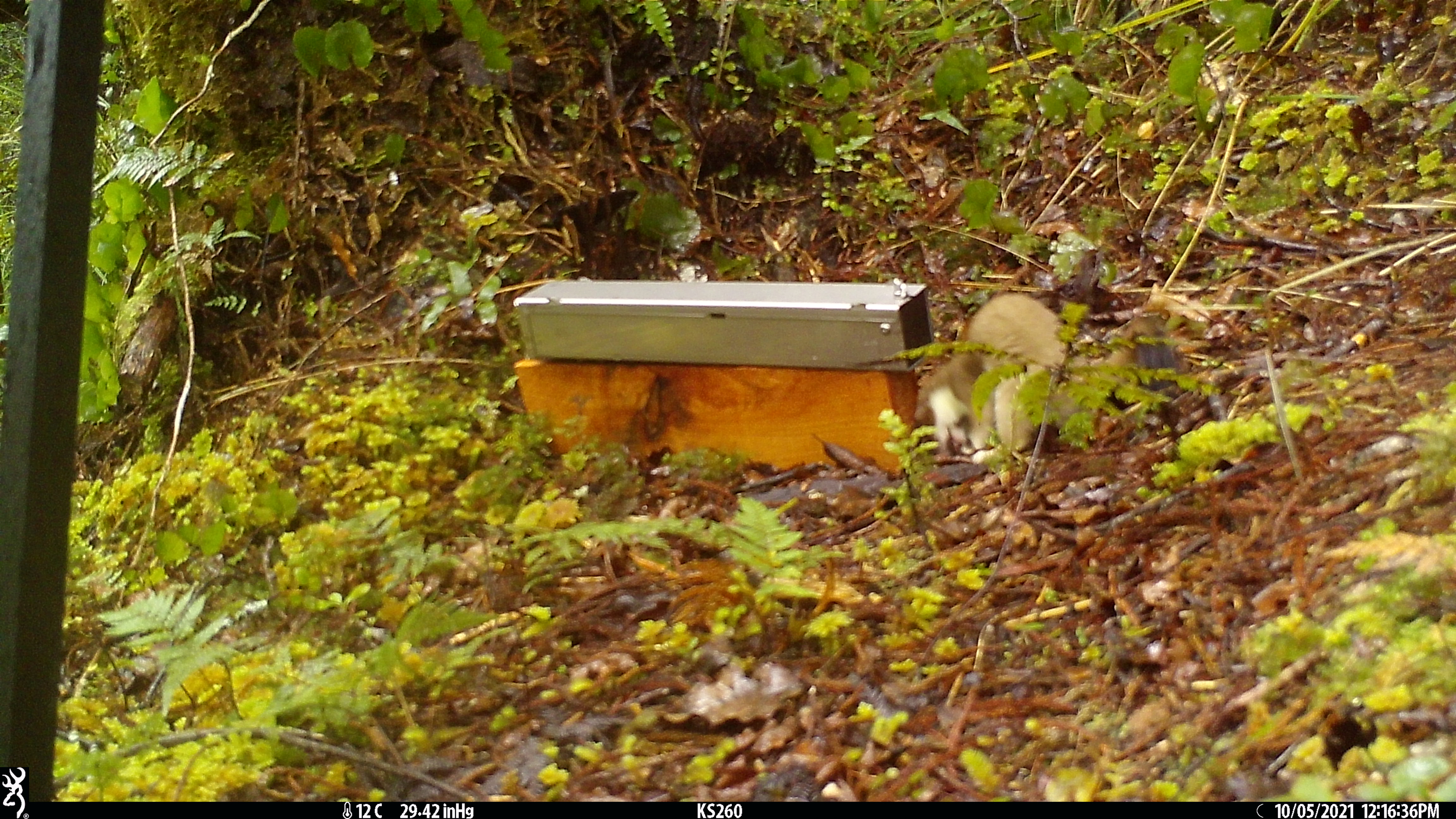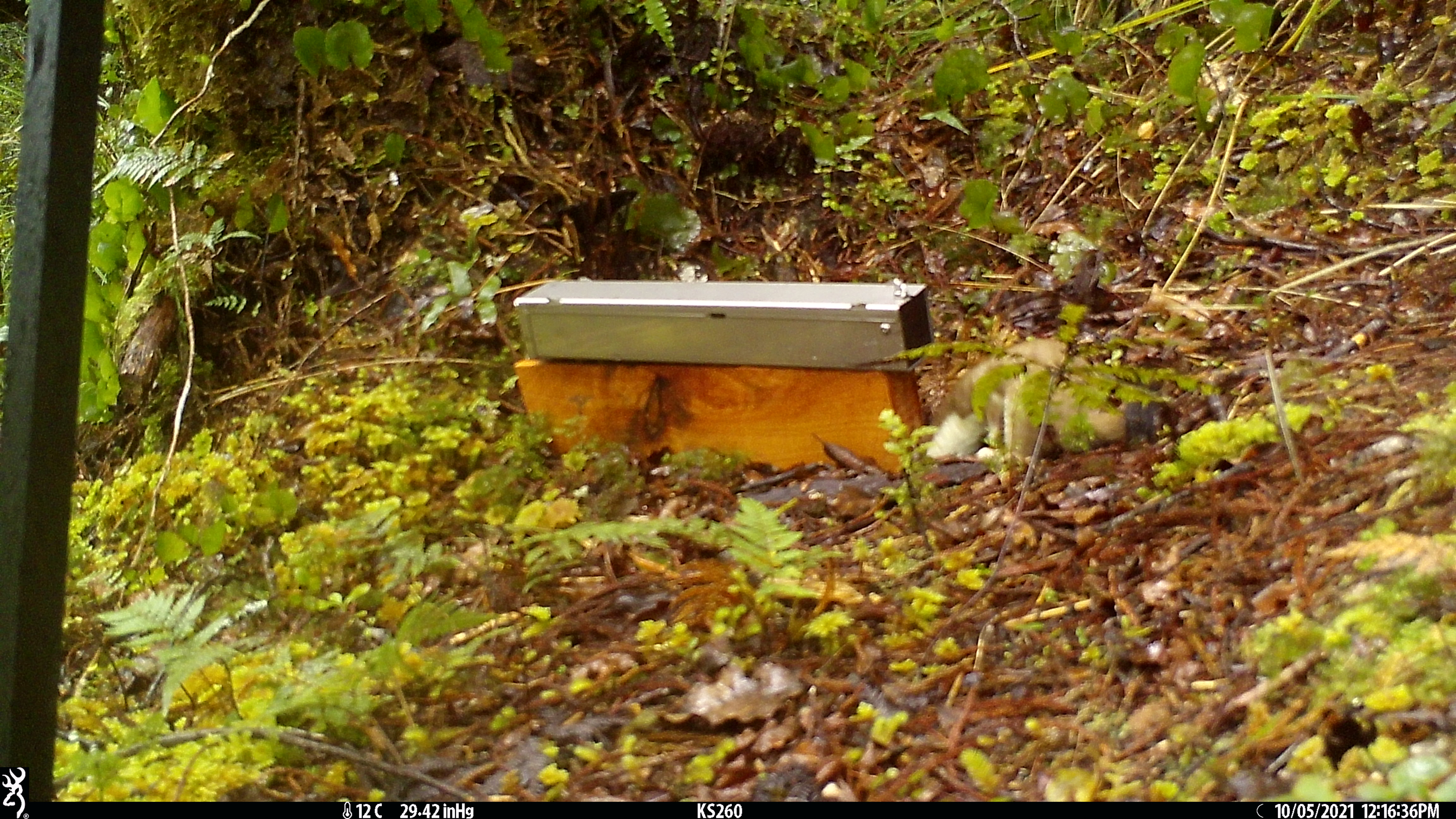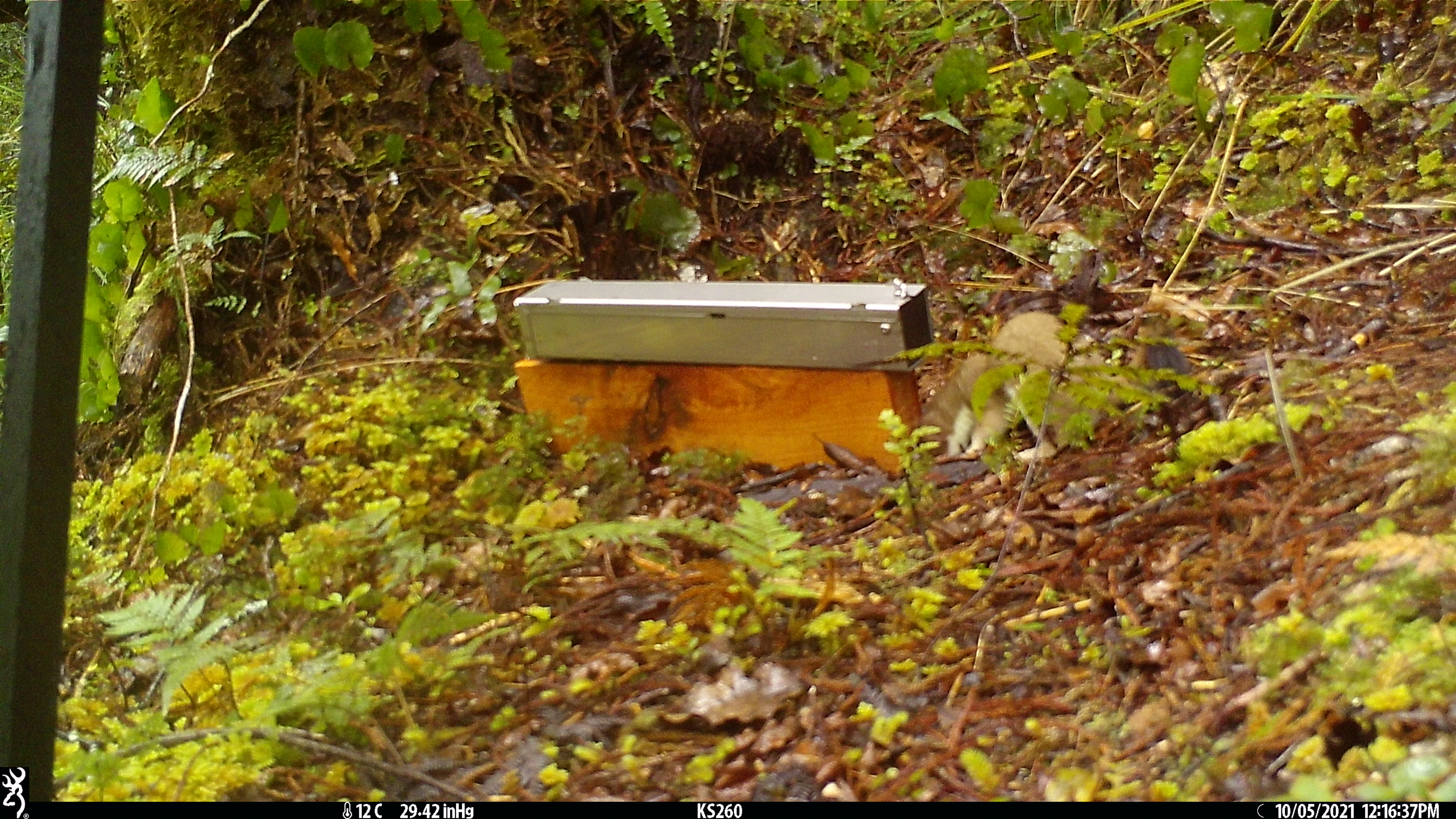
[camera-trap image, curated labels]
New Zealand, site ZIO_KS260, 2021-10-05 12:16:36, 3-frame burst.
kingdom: Animalia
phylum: Chordata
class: Mammalia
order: Carnivora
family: Mustelidae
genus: Mustela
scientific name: Mustela erminea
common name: stoat